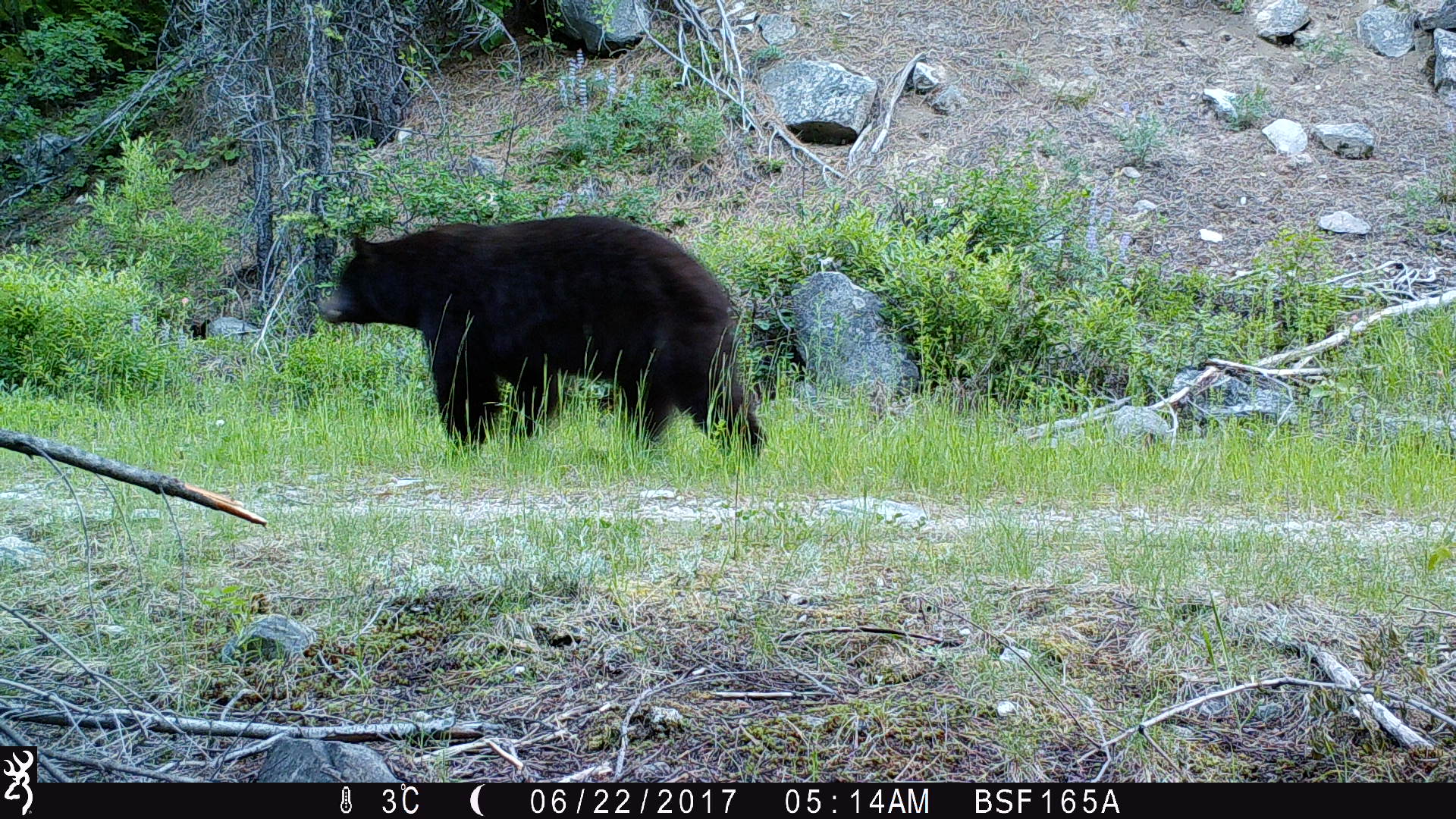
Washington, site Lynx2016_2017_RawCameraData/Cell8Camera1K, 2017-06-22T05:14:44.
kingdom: Animalia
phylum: Chordata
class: Mammalia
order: Carnivora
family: Ursidae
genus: Ursus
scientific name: Ursus americanus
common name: american black bear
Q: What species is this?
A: Ursus americanus (american black bear).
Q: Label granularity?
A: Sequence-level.